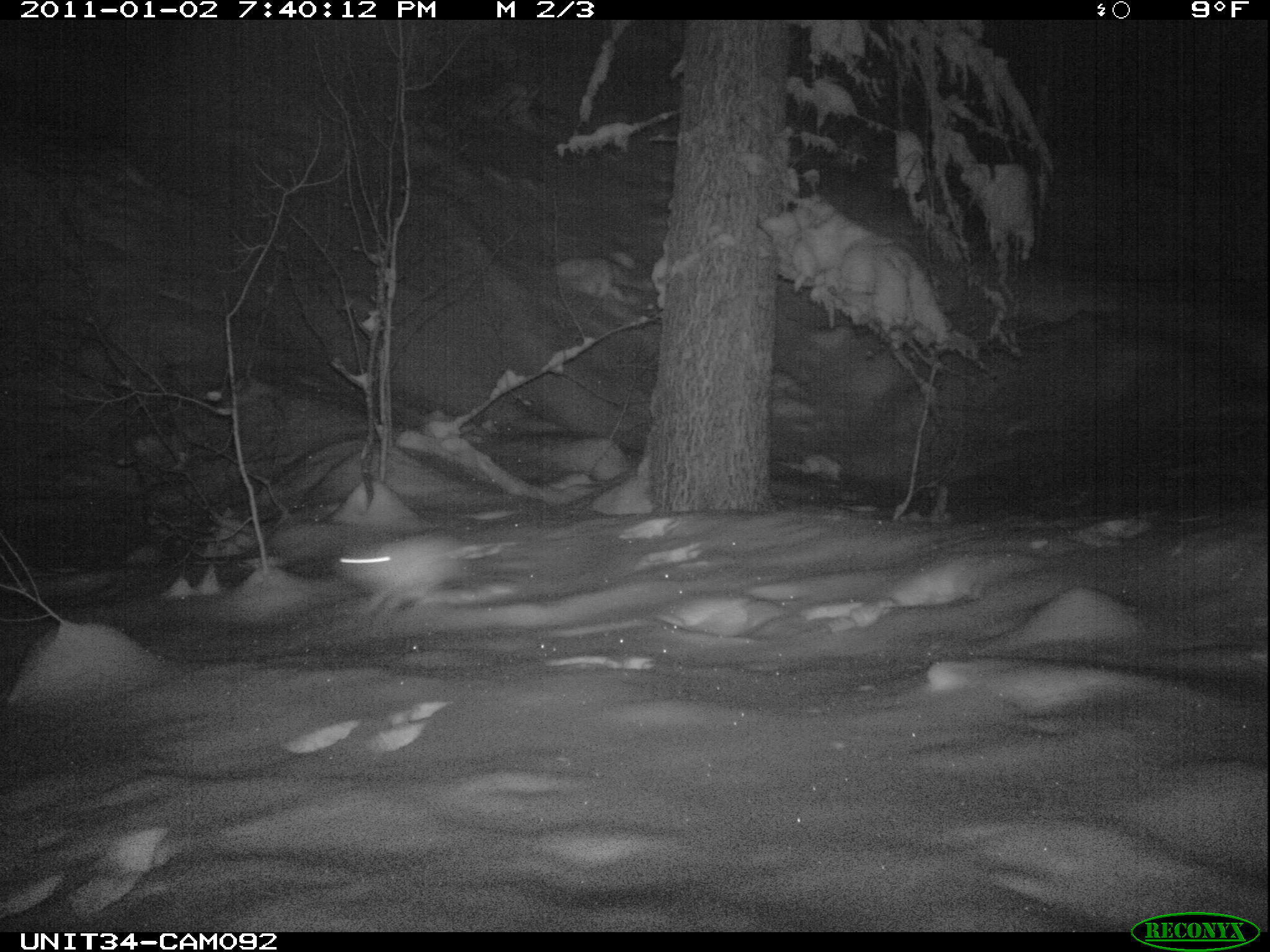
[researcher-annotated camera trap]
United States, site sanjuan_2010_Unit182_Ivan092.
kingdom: Animalia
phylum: Chordata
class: Mammalia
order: Lagomorpha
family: Leporidae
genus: Lepus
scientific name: Lepus americanus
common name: snowshoe hare